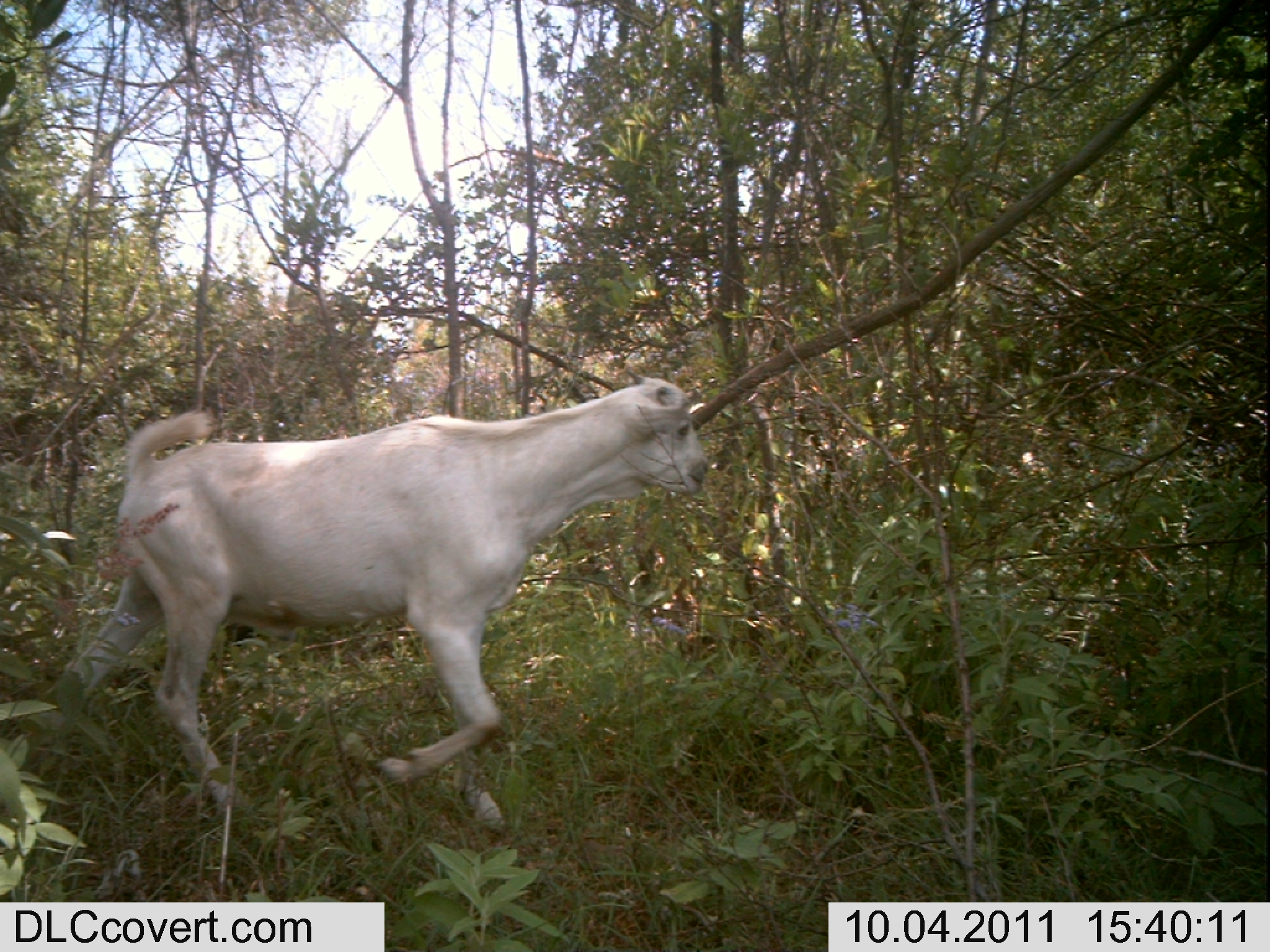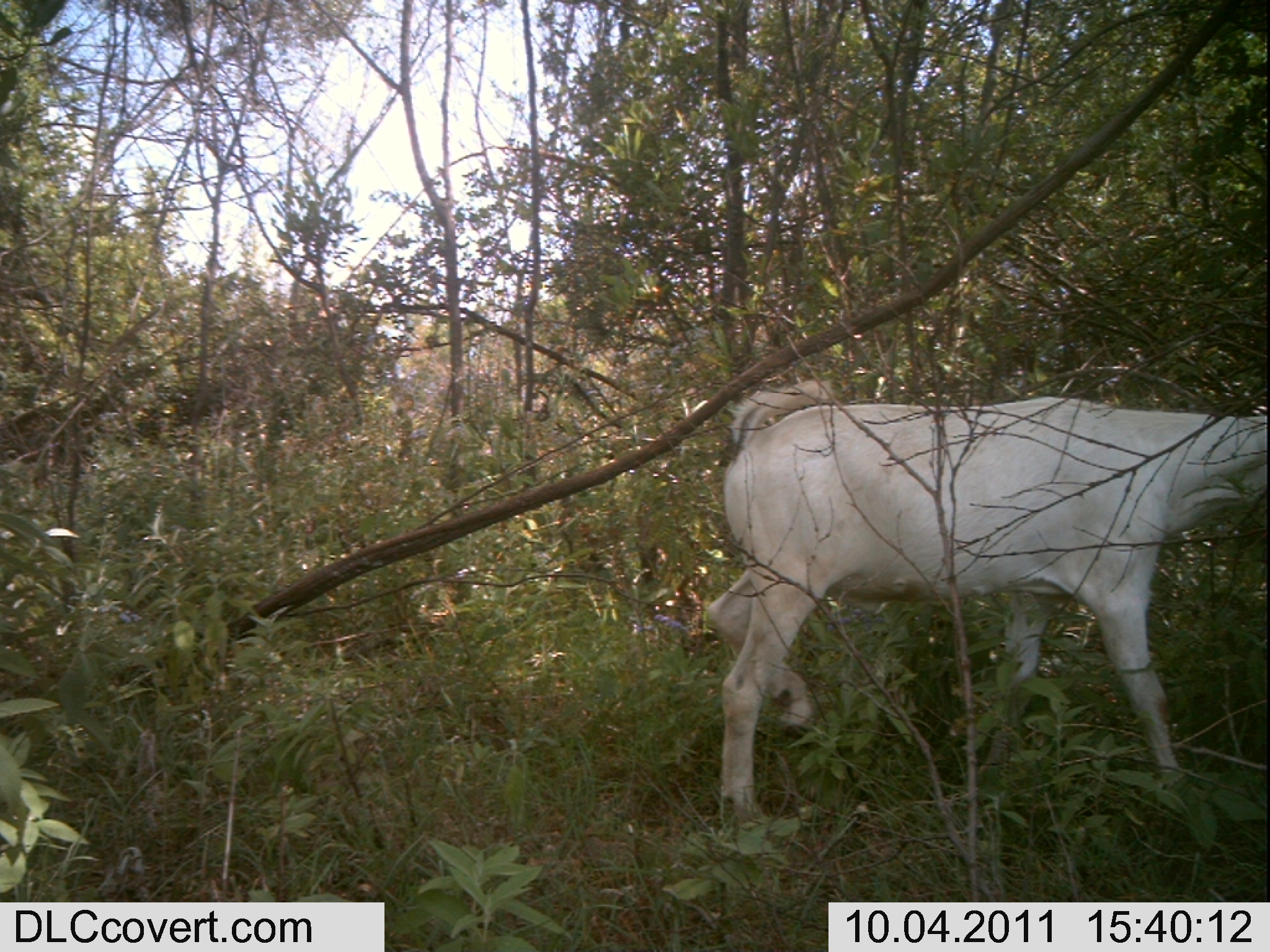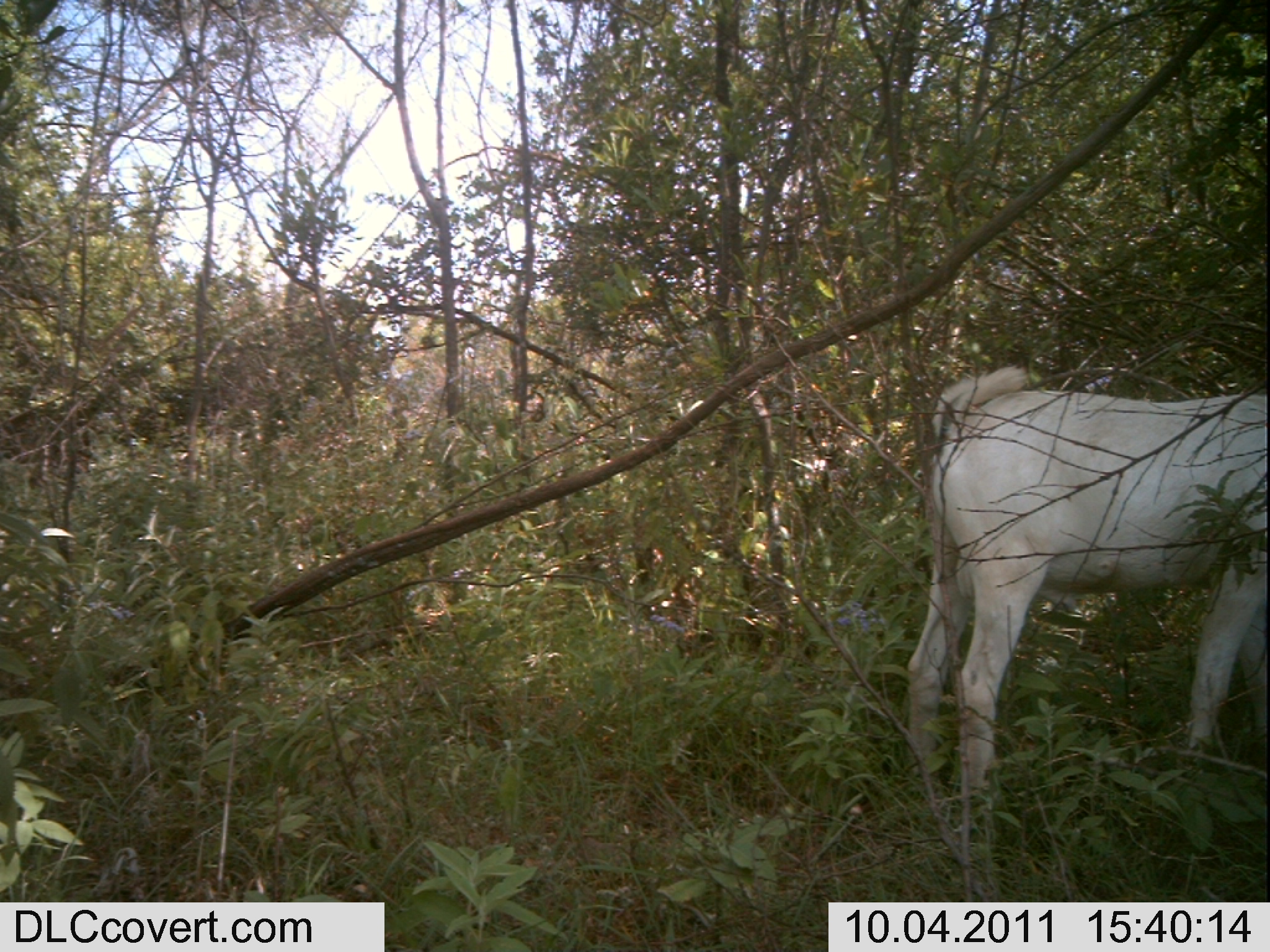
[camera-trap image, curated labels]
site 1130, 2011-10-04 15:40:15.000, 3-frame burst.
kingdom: Animalia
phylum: Chordata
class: Mammalia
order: Artiodactyla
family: Bovidae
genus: Capra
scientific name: Capra aegagrus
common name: wild goat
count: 1